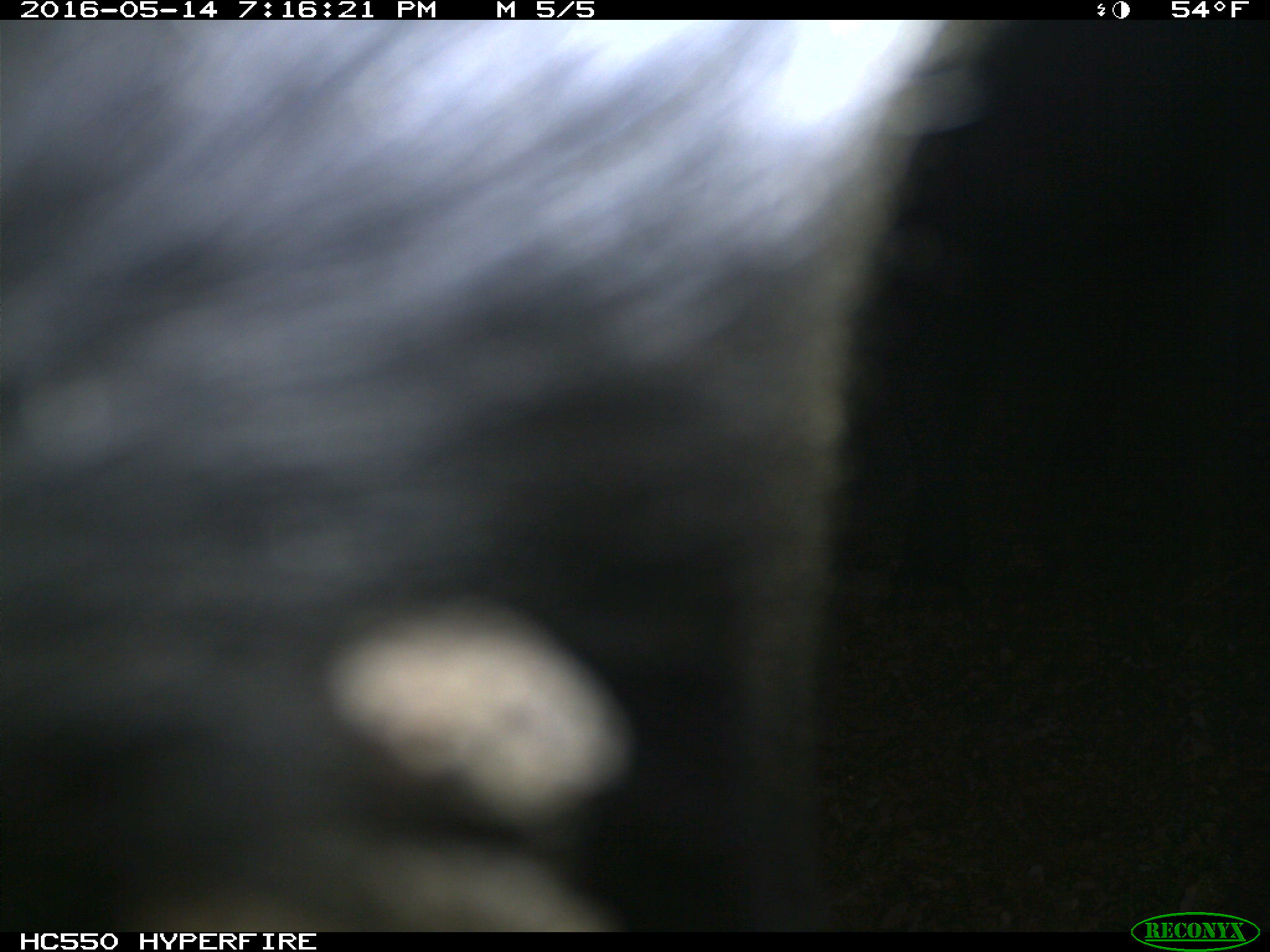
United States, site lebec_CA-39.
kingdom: Animalia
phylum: Chordata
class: Mammalia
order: Artiodactyla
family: Bovidae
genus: Bos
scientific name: Bos taurus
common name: domestic cow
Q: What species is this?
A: Bos taurus (domestic cow).